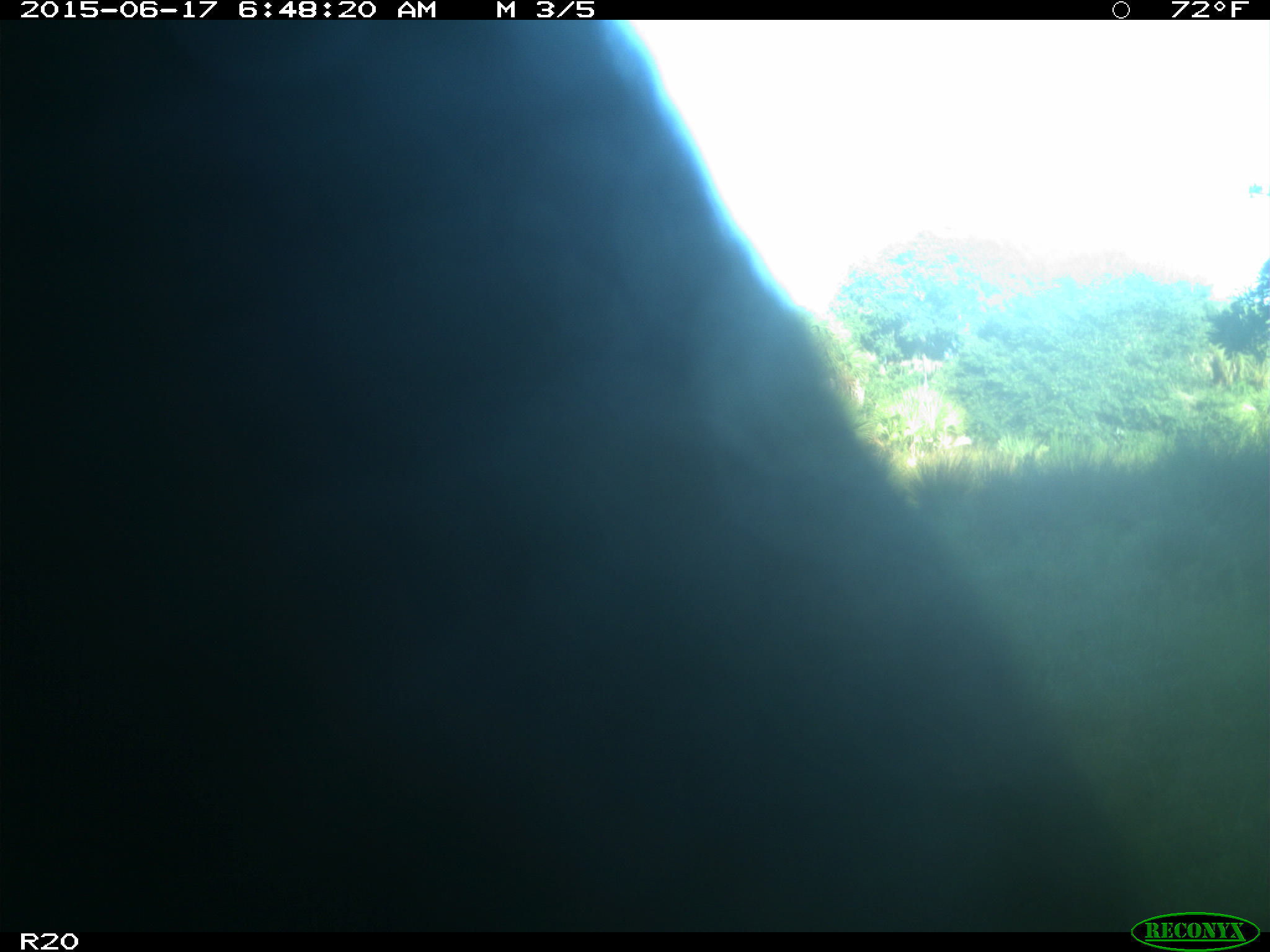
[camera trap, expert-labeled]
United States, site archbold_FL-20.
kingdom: Animalia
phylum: Chordata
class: Mammalia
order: Artiodactyla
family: Bovidae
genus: Bos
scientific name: Bos taurus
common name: domestic cow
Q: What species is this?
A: Bos taurus (domestic cow).